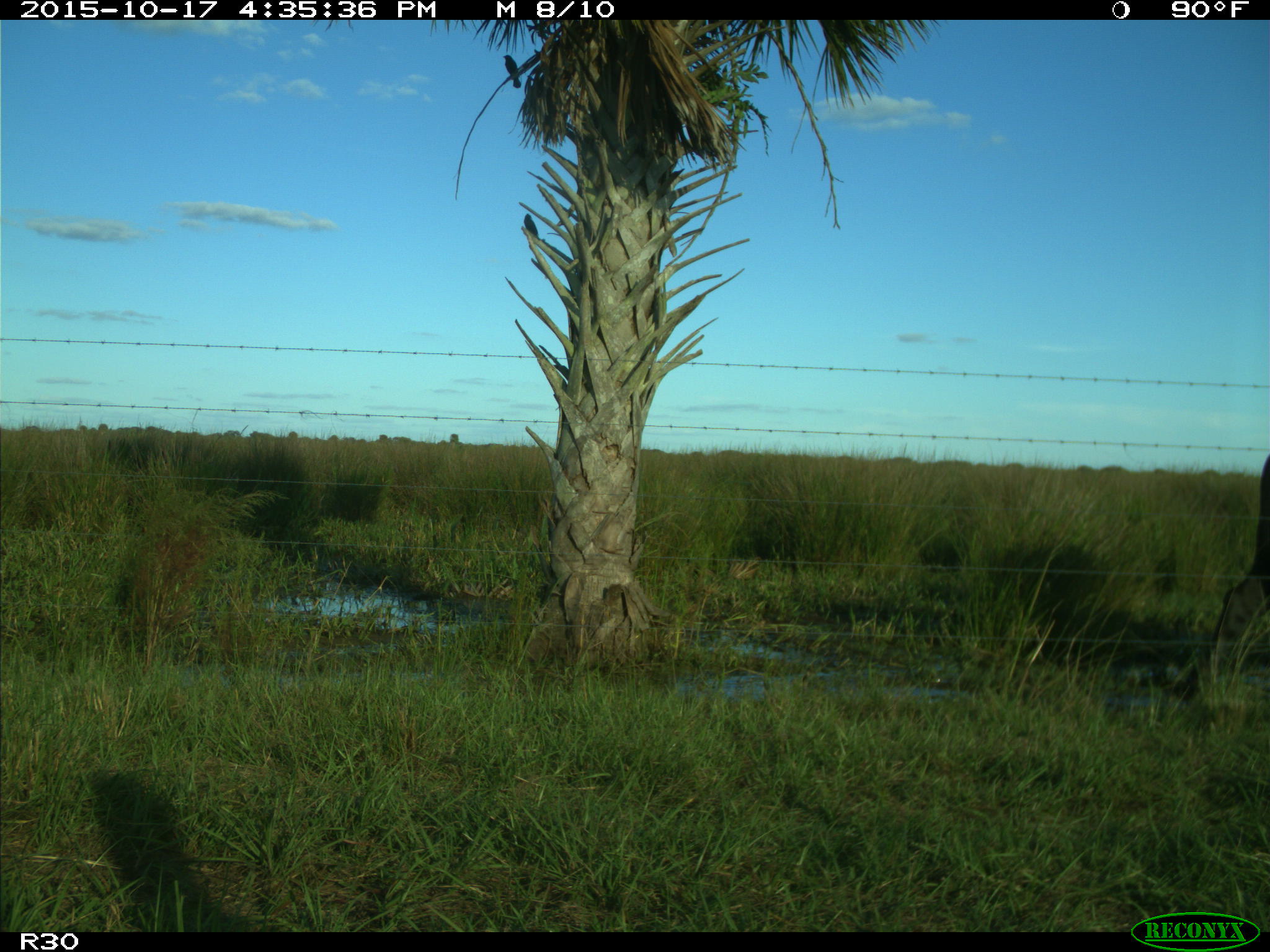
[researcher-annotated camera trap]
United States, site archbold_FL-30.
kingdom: Animalia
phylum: Chordata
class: Mammalia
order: Artiodactyla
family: Bovidae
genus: Bos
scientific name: Bos taurus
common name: domestic cow